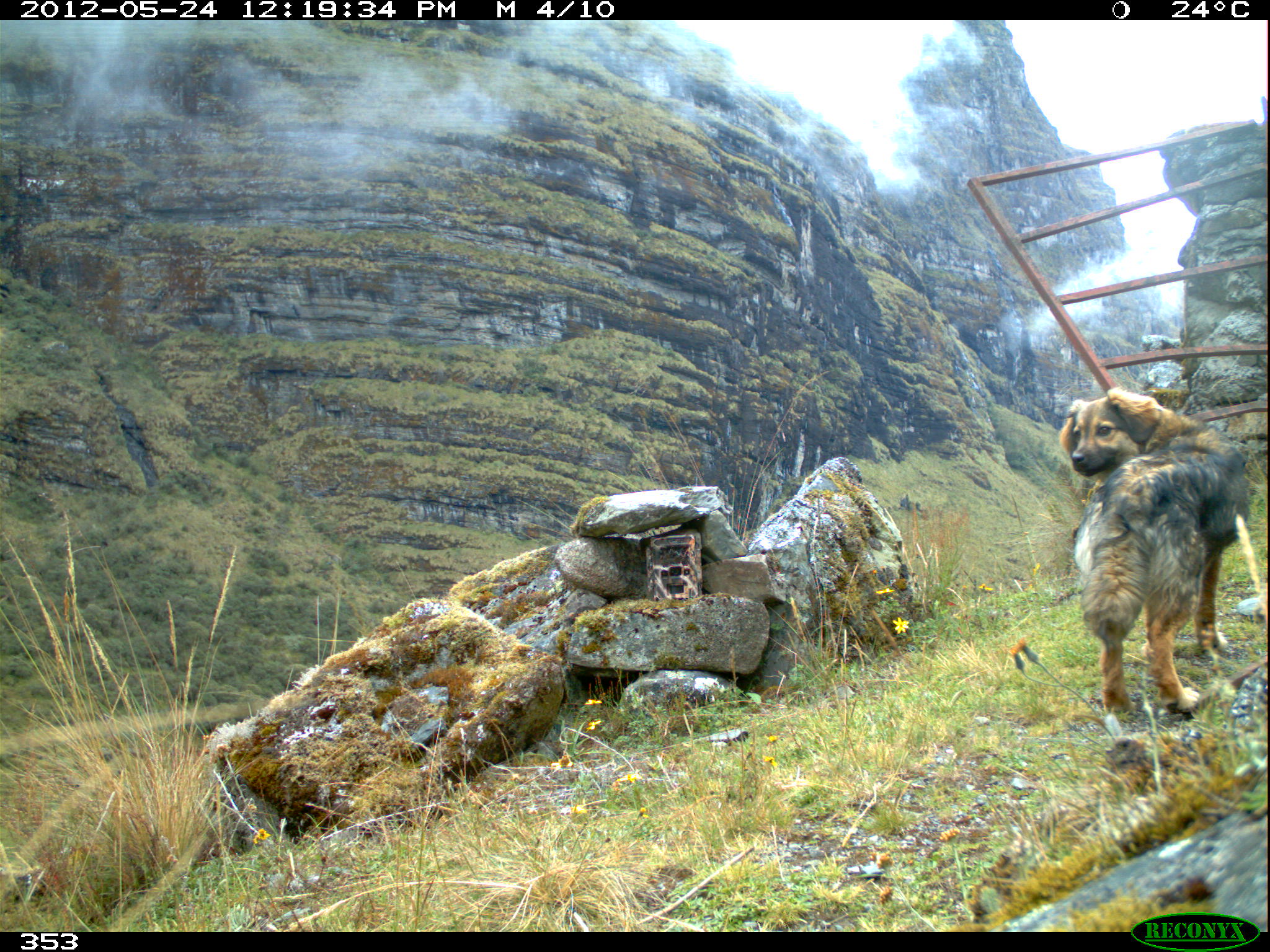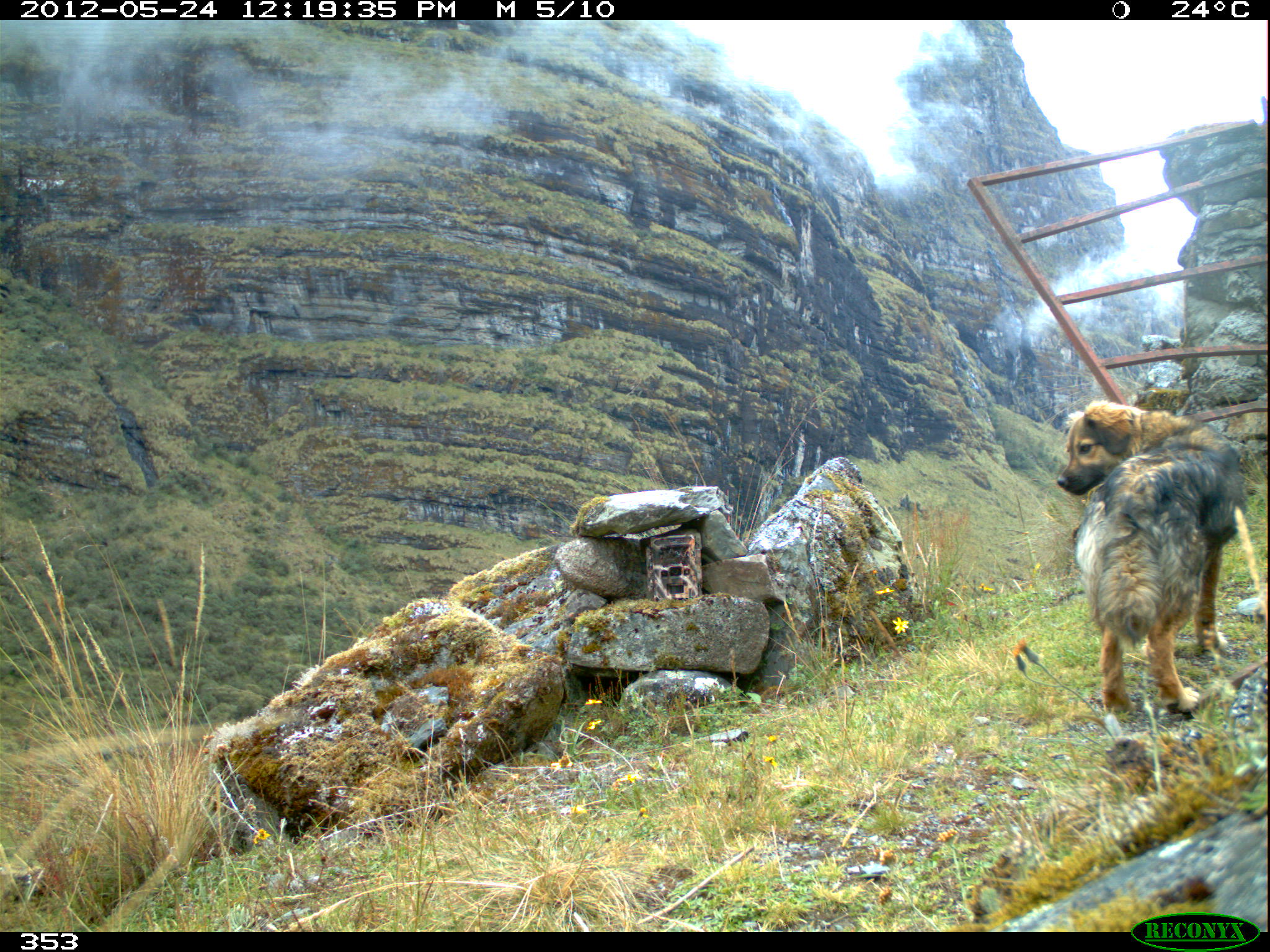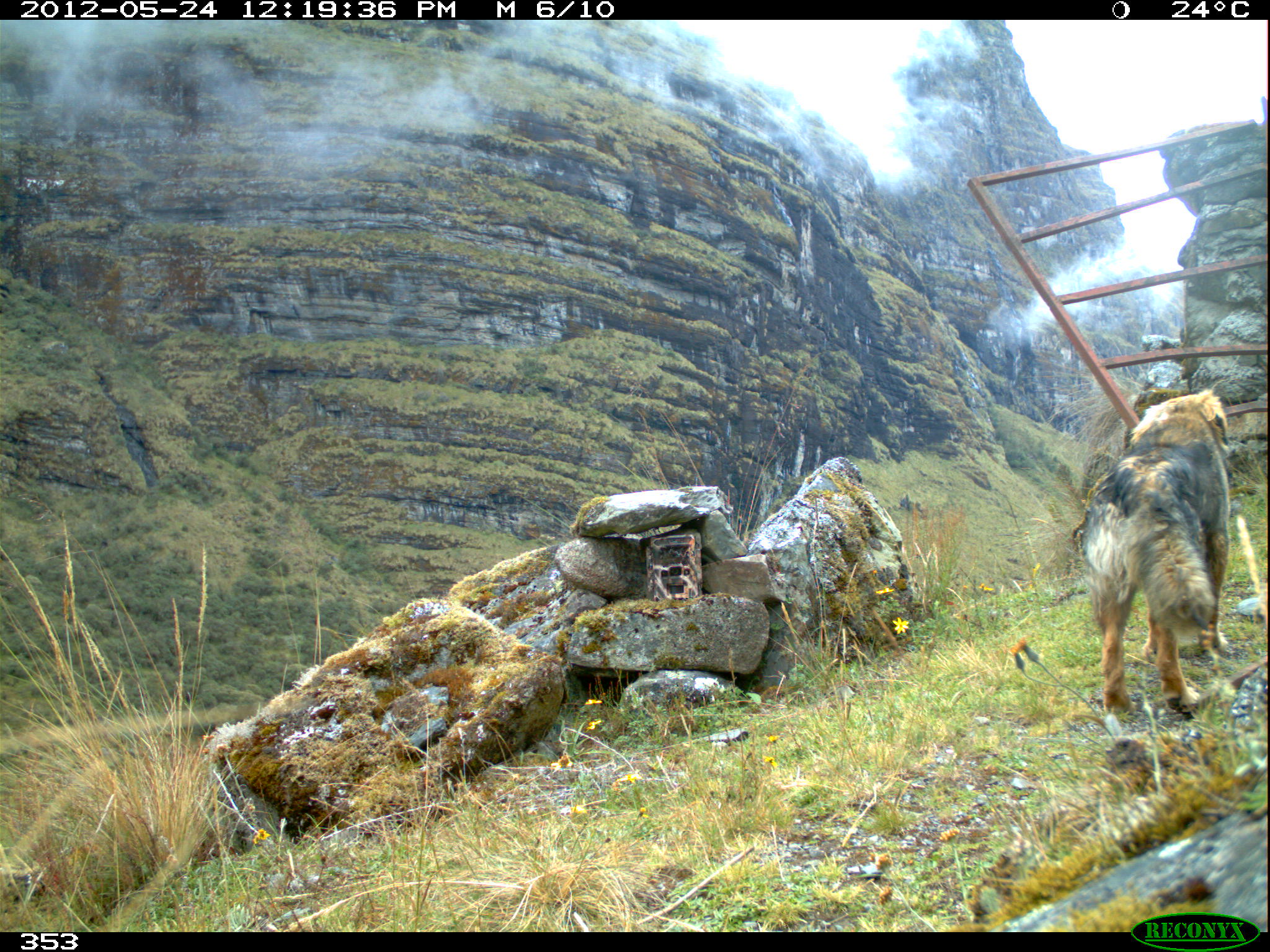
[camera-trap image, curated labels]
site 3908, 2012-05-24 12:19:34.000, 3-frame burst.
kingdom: Animalia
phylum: Chordata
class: Mammalia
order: Carnivora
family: Canidae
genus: Canis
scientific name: Canis familiaris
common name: domestic dog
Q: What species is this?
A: Canis familiaris (domestic dog).